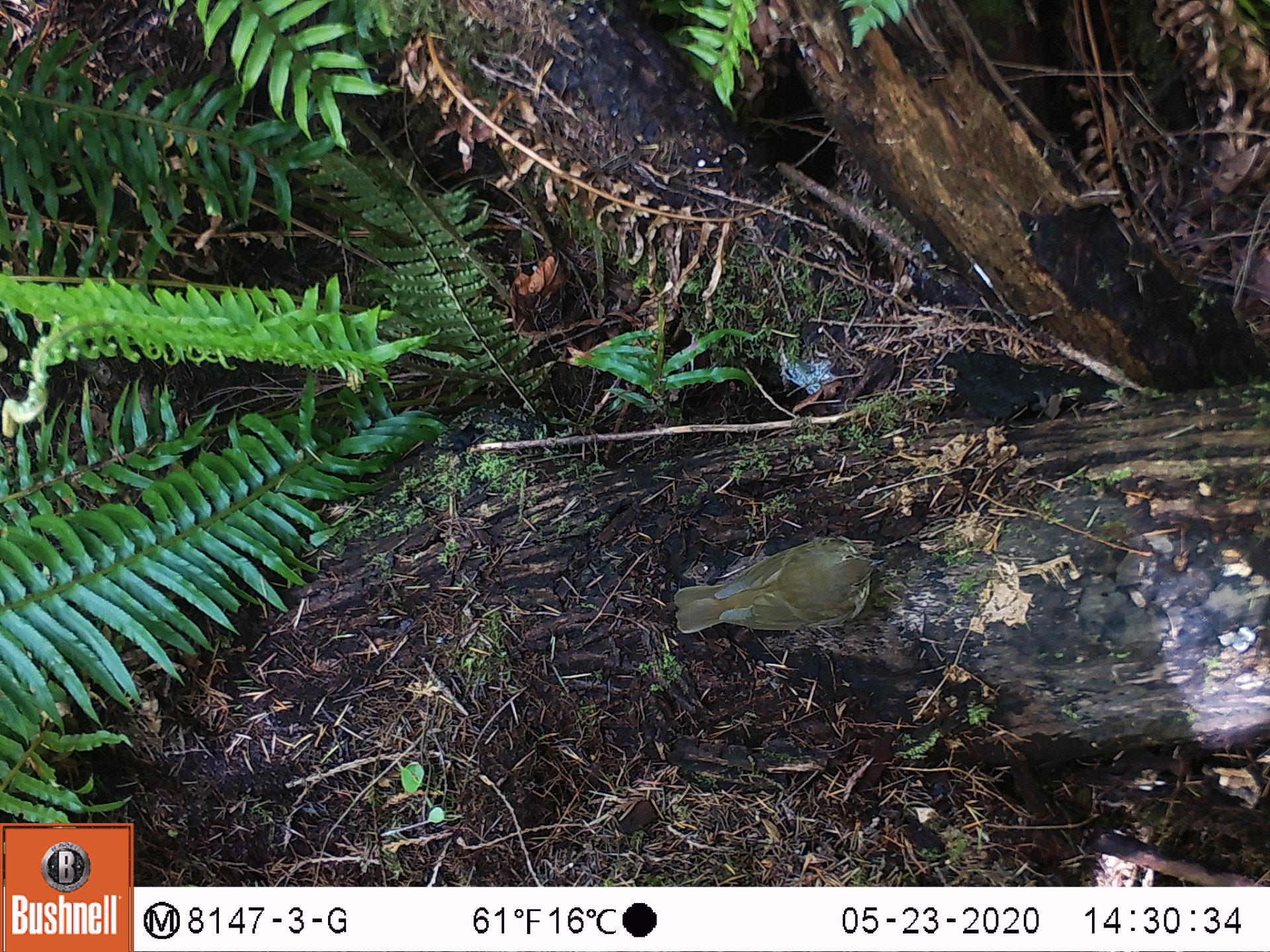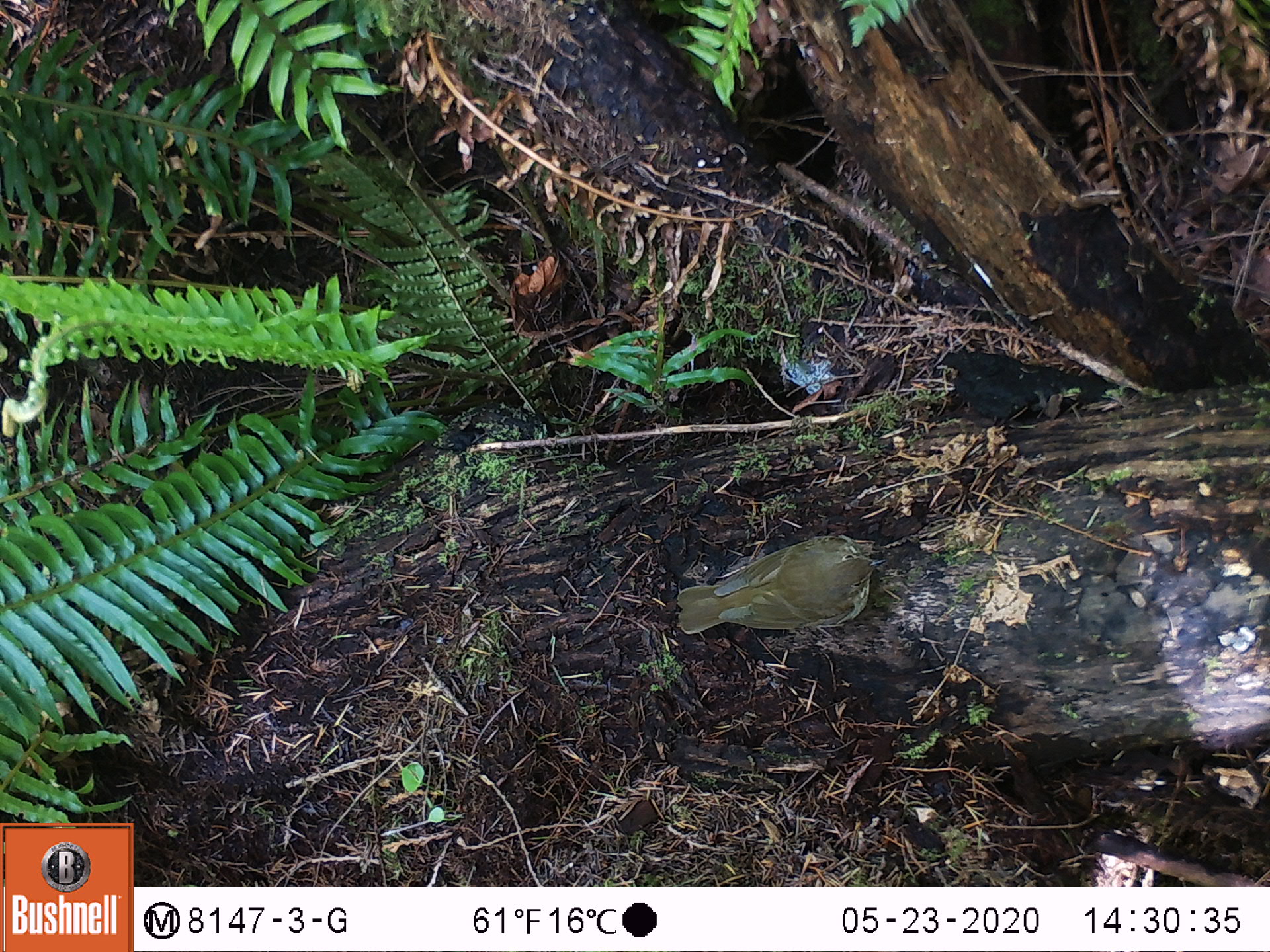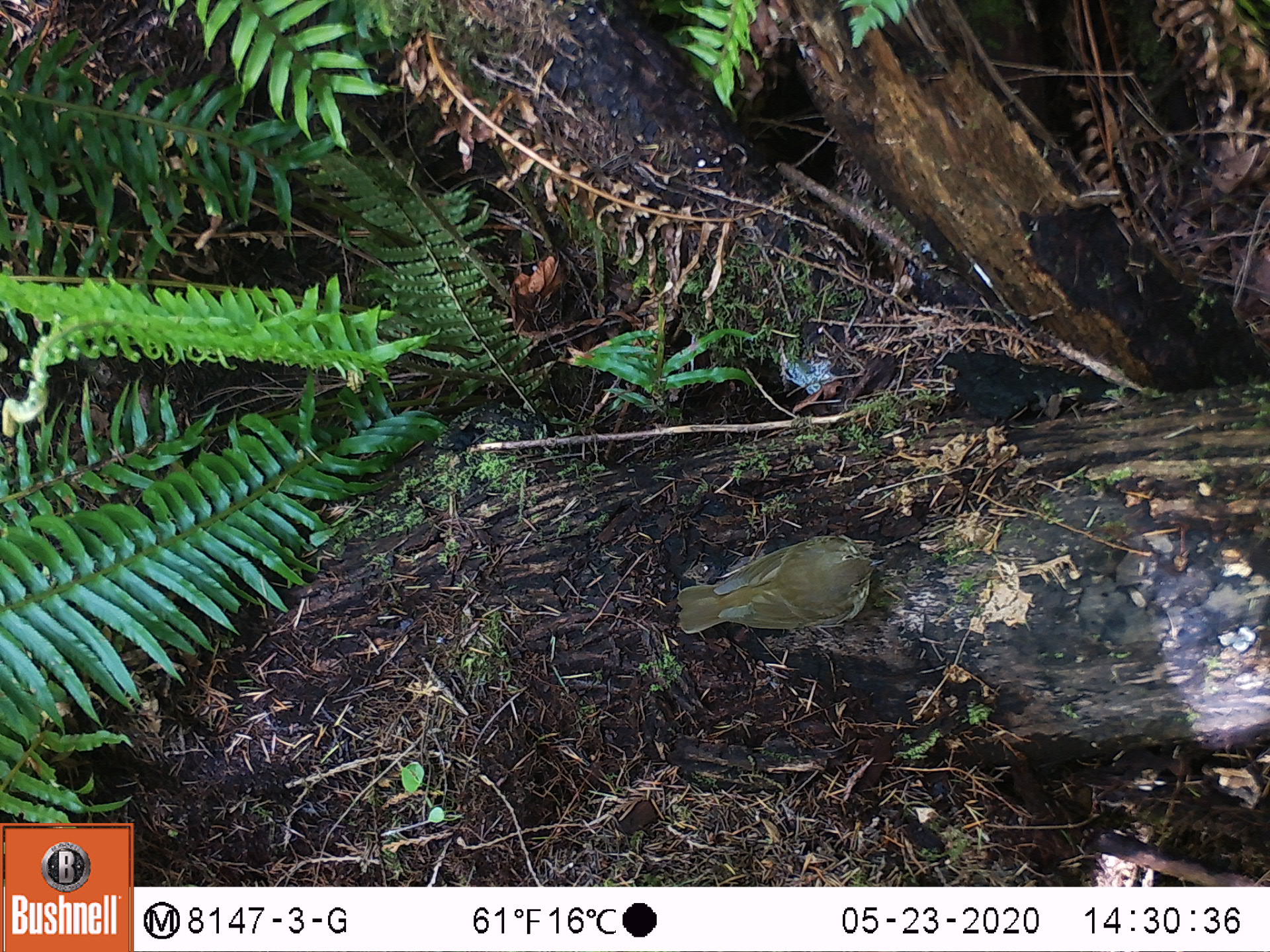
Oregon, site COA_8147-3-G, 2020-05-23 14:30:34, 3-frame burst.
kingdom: Animalia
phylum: Chordata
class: Aves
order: Passeriformes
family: Turdidae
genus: Catharus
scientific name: Catharus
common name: brown thrushes and nightingale-thrushes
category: catharus species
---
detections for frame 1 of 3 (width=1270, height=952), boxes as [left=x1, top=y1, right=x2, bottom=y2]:
catharus species: [left=667, top=533, right=885, bottom=641]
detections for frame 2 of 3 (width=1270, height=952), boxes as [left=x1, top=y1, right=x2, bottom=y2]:
catharus species: [left=669, top=531, right=890, bottom=645]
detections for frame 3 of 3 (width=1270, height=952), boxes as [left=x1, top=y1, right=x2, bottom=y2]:
catharus species: [left=665, top=528, right=887, bottom=644]